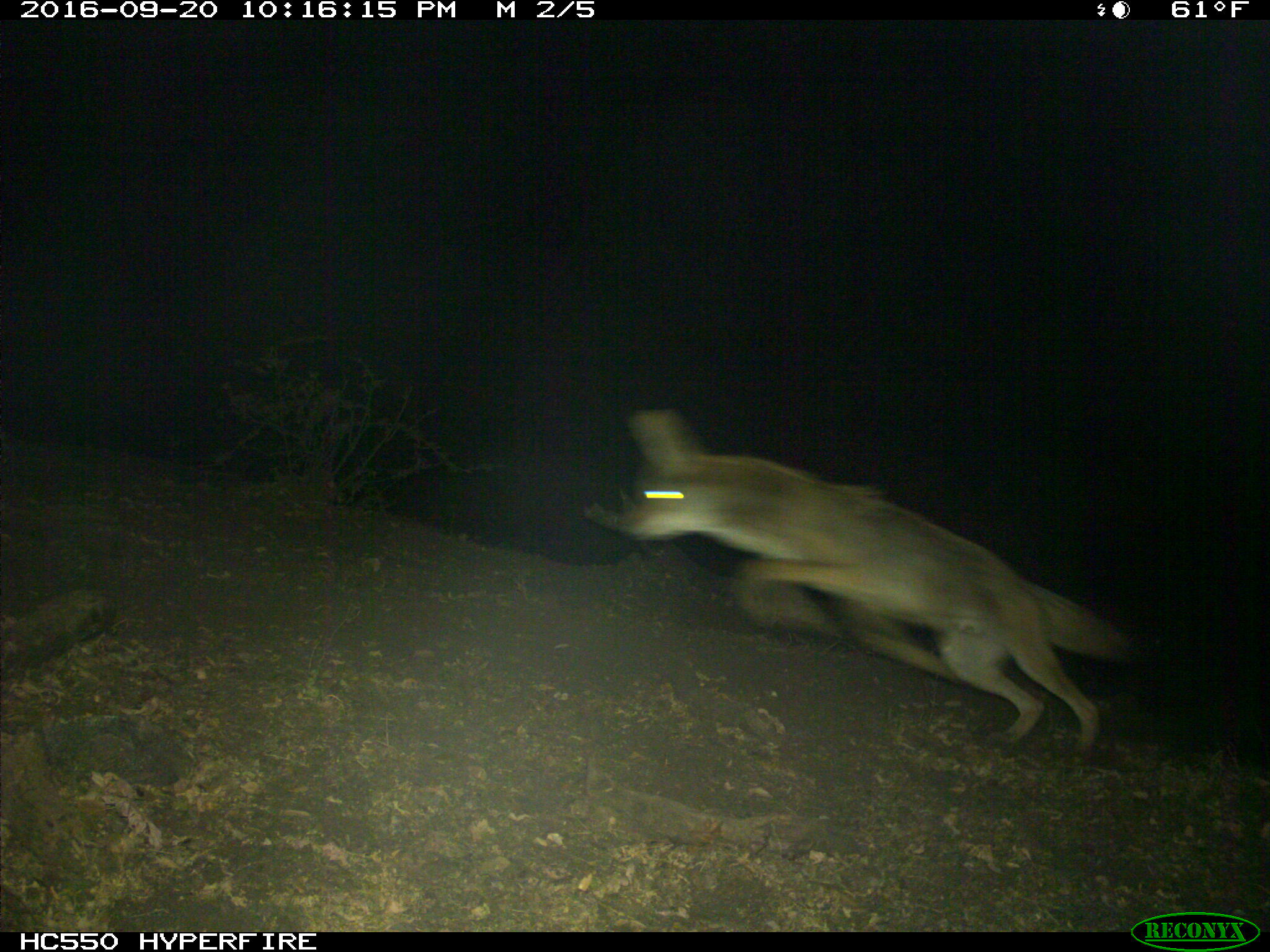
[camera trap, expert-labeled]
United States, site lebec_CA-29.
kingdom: Animalia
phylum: Chordata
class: Mammalia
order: Carnivora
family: Canidae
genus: Canis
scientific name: Canis latrans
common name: coyote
Canis latrans (coyote).